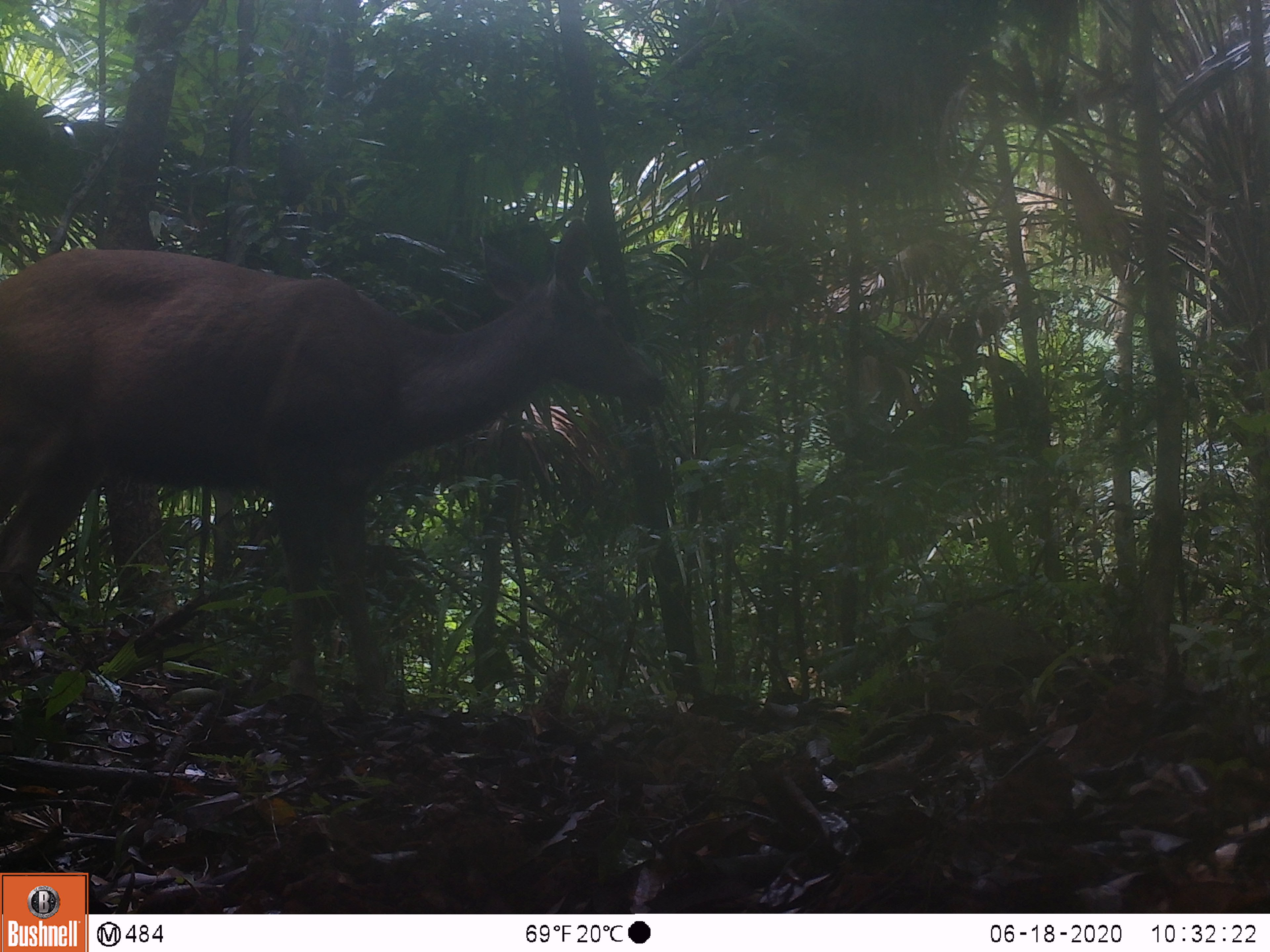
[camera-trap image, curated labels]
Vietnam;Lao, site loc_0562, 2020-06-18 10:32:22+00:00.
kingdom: Animalia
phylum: Chordata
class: Mammalia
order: Artiodactyla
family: Cervidae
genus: Rusa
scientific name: Rusa unicolor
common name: sambar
Sambar (Rusa unicolor). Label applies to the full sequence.